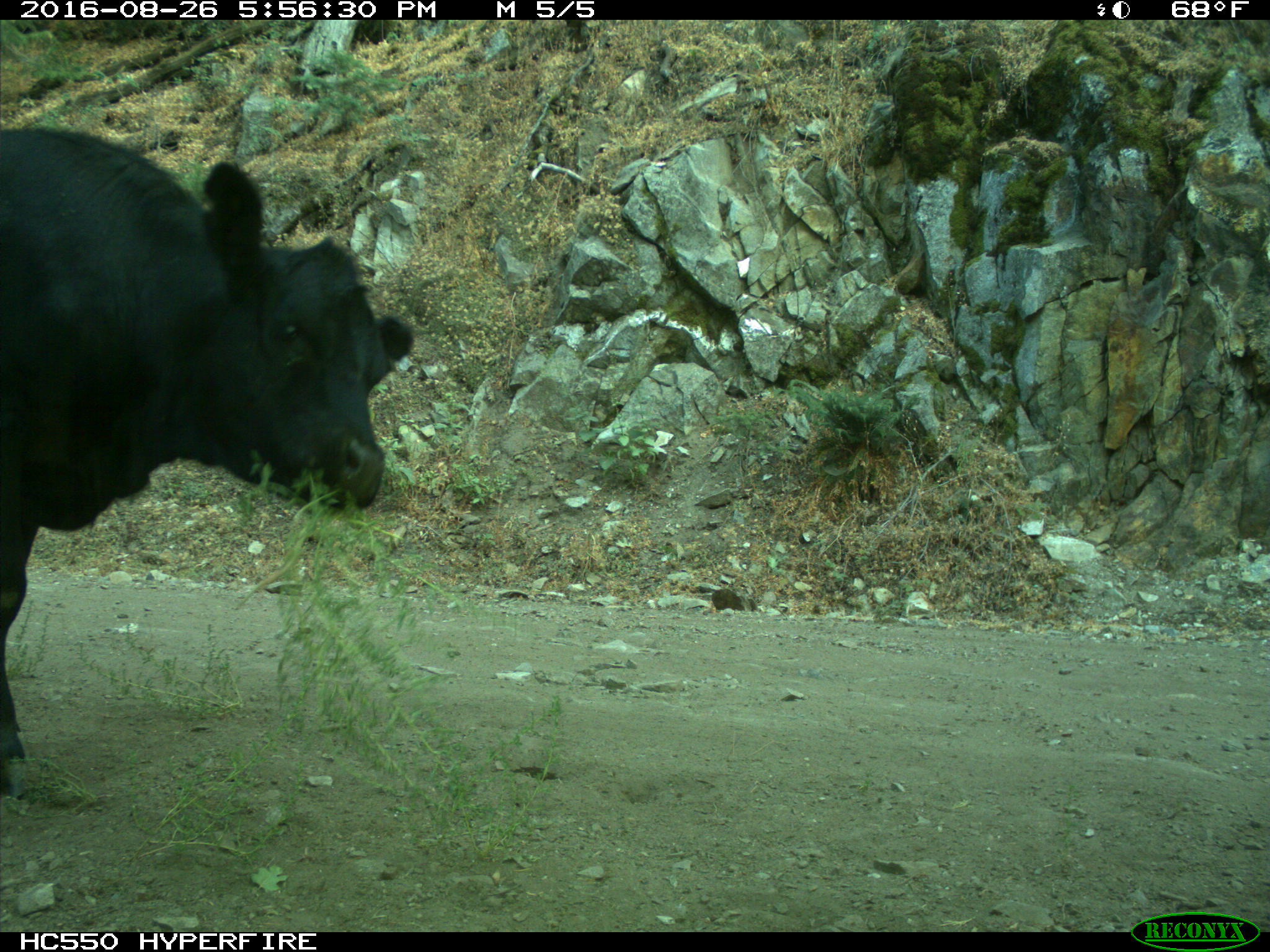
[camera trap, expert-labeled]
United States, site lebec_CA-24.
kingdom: Animalia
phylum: Chordata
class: Mammalia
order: Artiodactyla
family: Bovidae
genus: Bos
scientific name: Bos taurus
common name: domestic cow